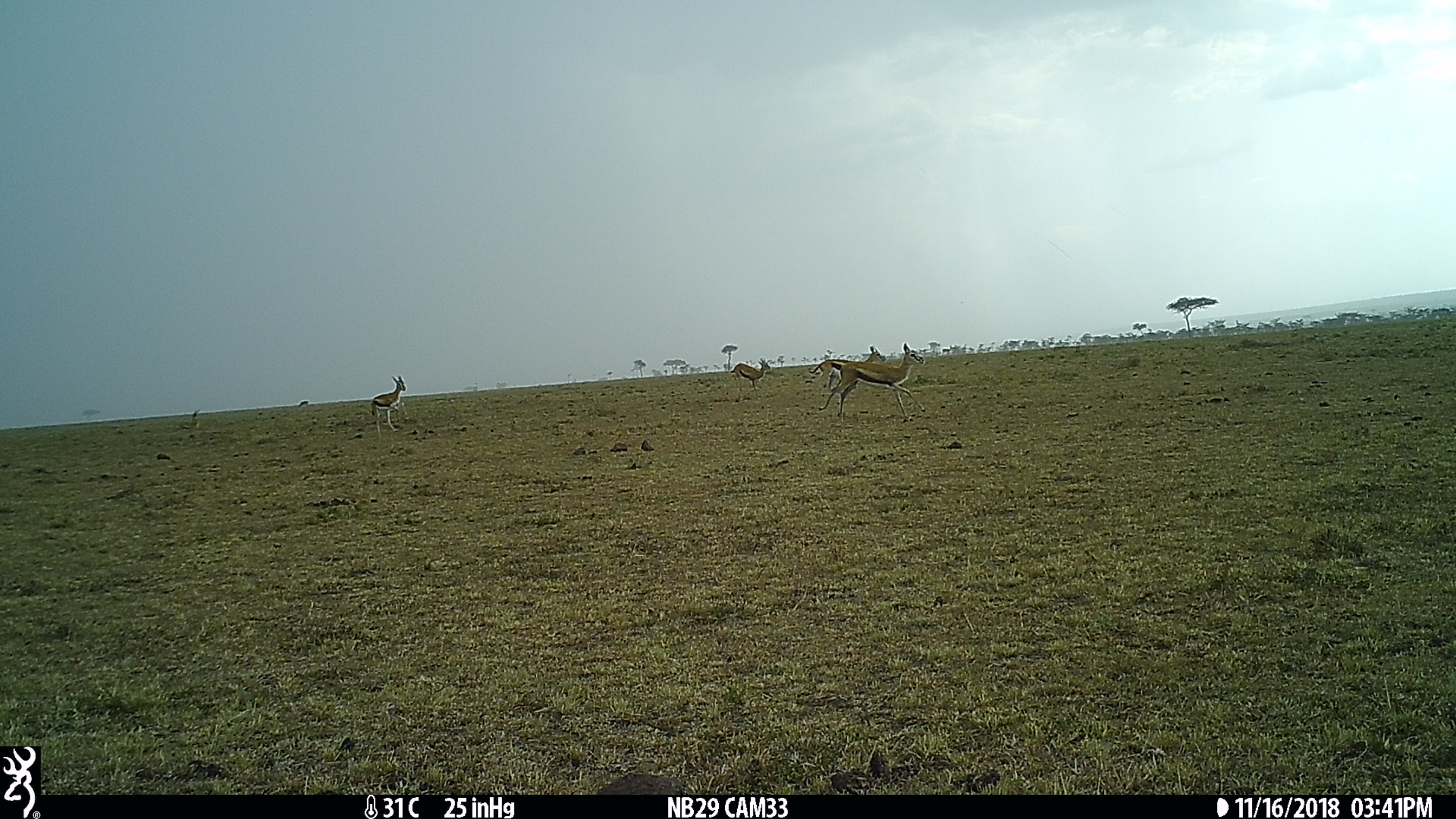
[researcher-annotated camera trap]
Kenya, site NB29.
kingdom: Animalia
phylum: Chordata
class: Mammalia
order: Artiodactyla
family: Bovidae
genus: Eudorcas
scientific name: Eudorcas thomsonii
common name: thomon's gazelle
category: gazelle thomsons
Gazelle thomsons (thomon's gazelle) (Eudorcas thomsonii).